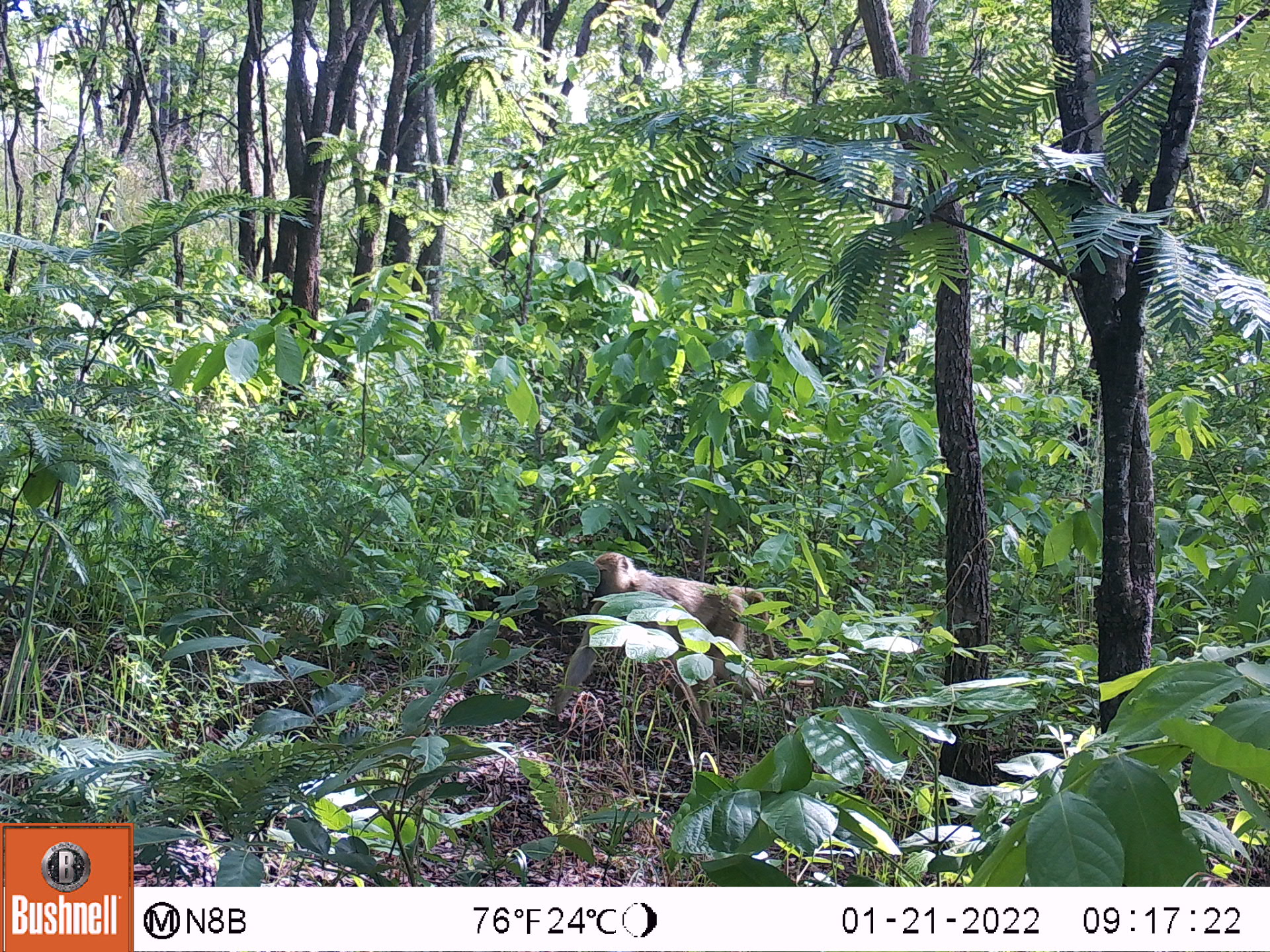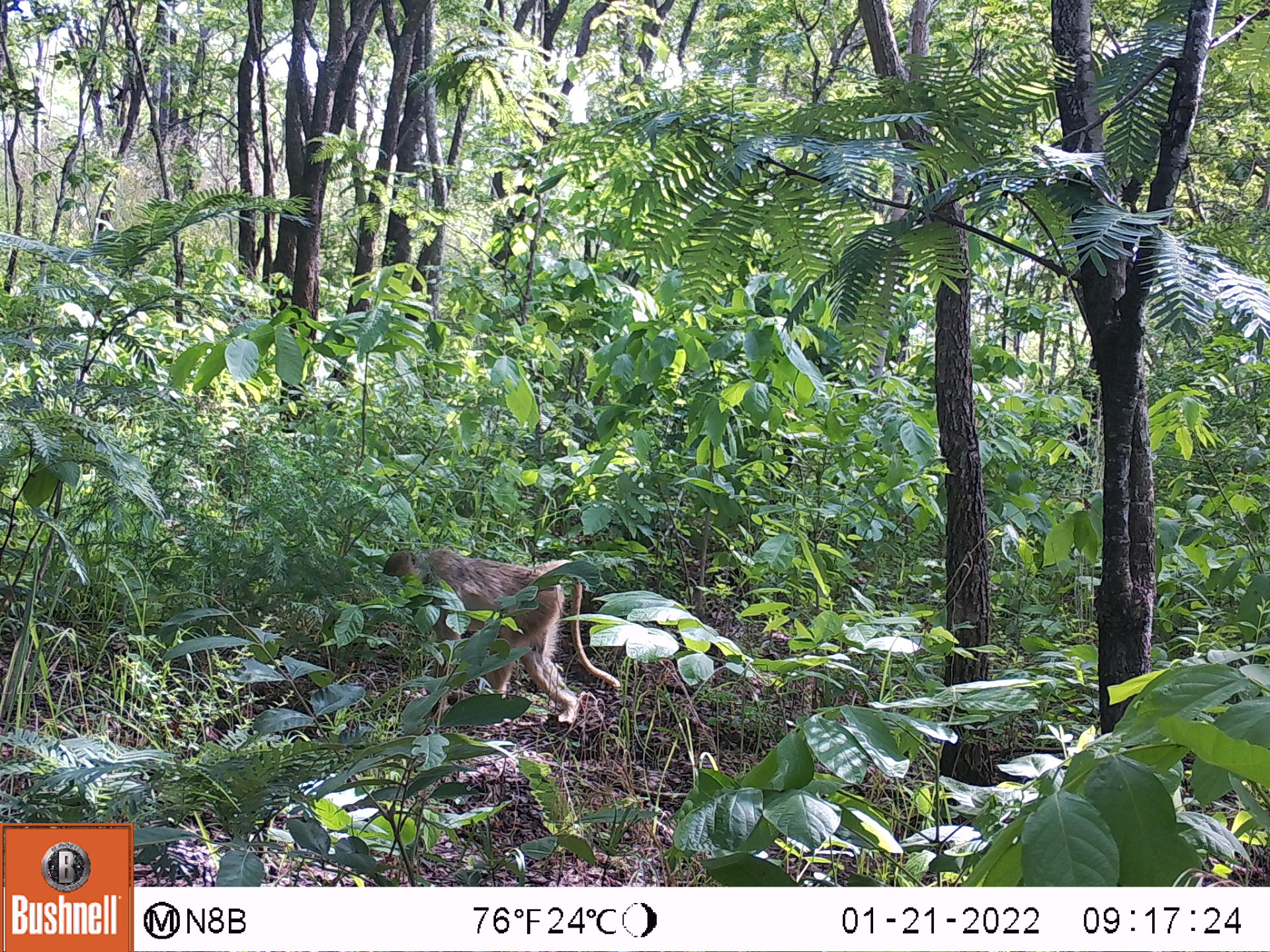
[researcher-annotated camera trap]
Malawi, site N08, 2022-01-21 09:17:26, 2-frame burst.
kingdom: Animalia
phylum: Chordata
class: Mammalia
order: Primates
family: Cercopithecidae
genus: Papio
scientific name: Papio cynocephalus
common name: yellow baboon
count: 1